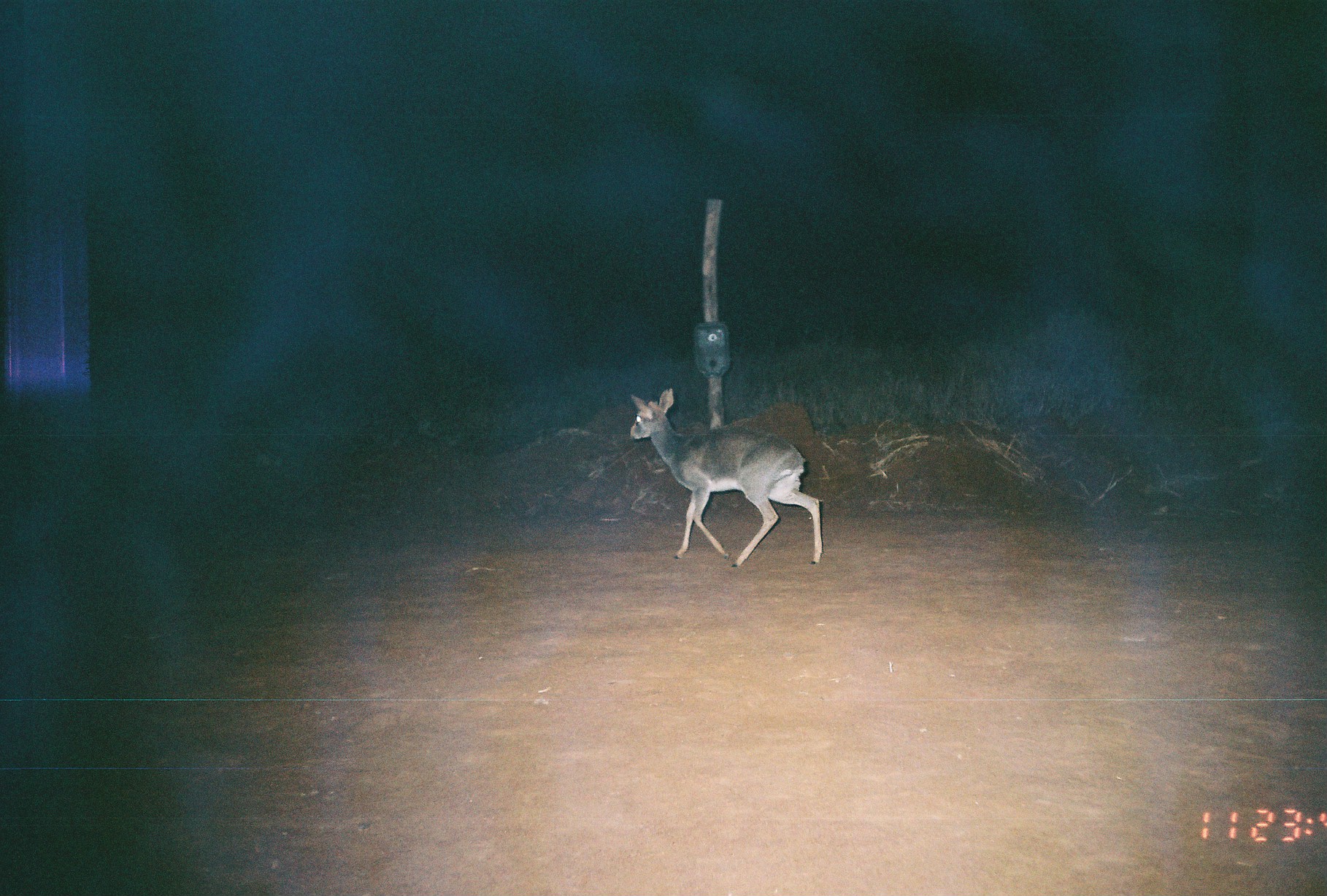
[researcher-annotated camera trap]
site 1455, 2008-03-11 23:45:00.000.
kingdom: Animalia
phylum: Chordata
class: Mammalia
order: Artiodactyla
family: Bovidae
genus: Madoqua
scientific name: Madoqua guentheri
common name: günther's dik-dik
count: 1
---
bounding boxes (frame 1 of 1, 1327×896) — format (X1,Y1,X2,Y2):
madoqua guentheri: (628,386,824,568)